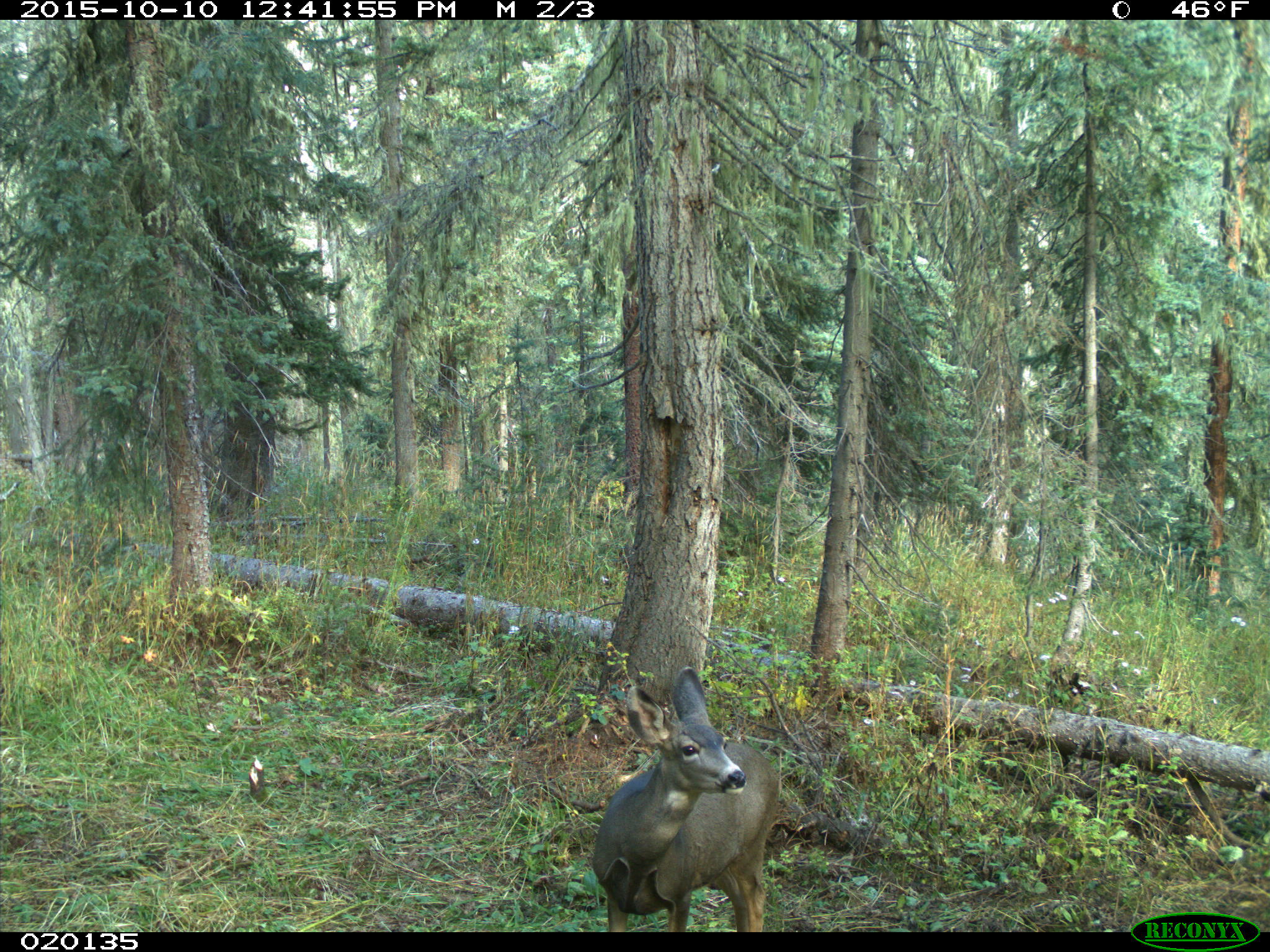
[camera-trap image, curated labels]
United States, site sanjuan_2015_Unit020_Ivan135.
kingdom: Animalia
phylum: Chordata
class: Mammalia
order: Artiodactyla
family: Cervidae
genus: Odocoileus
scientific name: Odocoileus hemionus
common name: mule deer